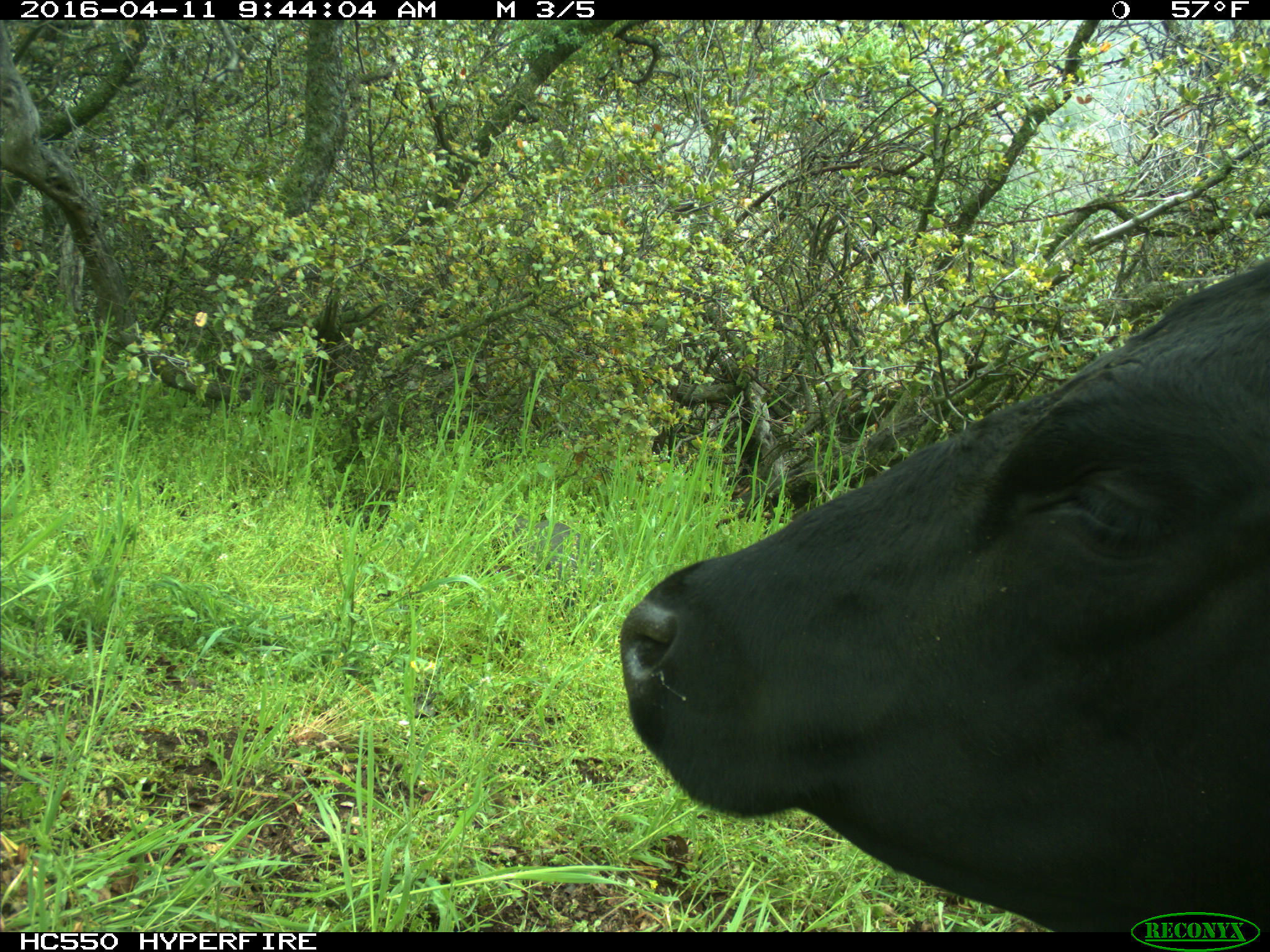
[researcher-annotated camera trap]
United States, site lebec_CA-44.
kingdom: Animalia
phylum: Chordata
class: Mammalia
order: Artiodactyla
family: Bovidae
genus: Bos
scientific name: Bos taurus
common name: domestic cow